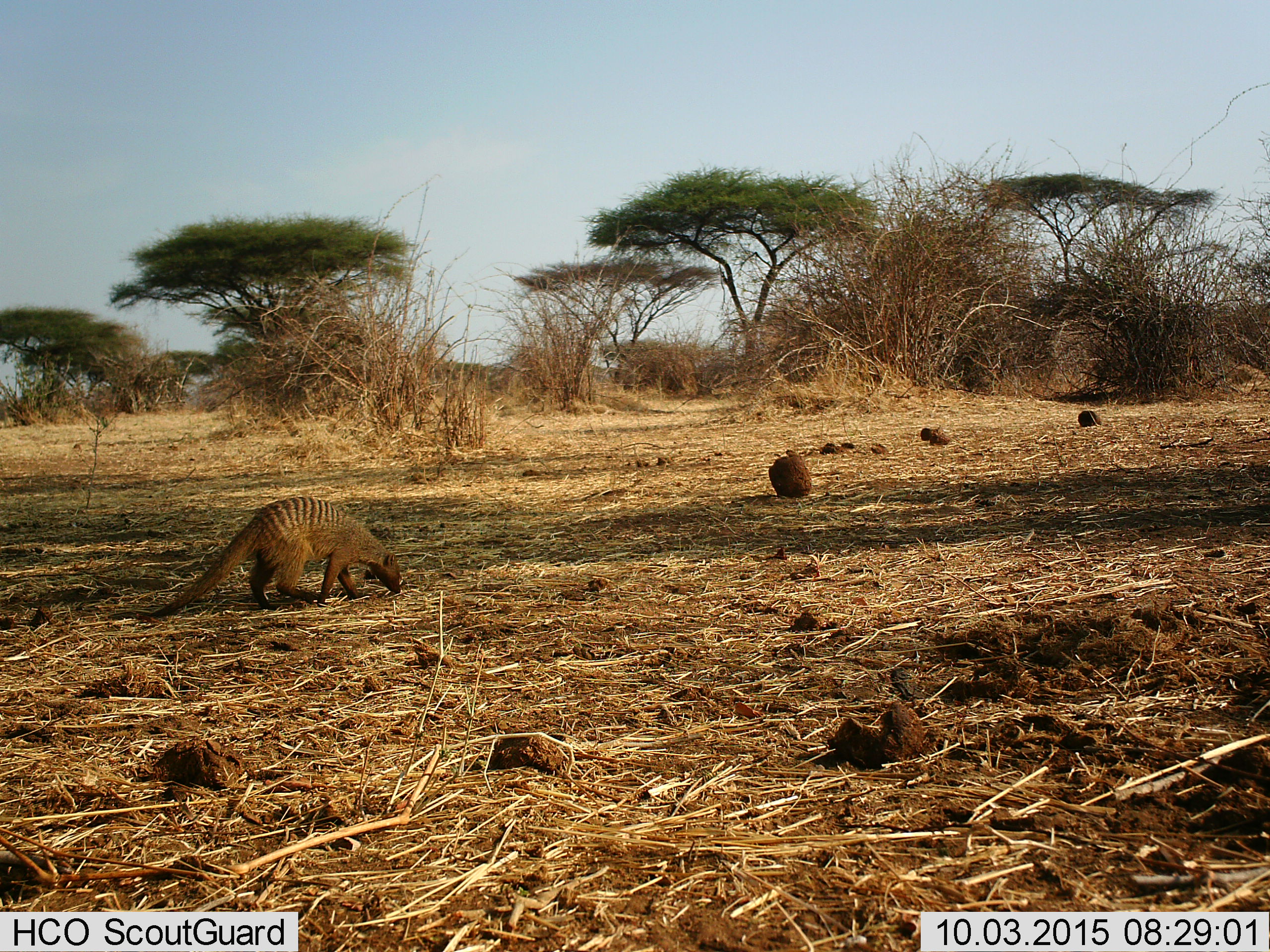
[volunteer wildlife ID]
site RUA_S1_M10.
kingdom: Animalia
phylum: Chordata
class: Mammalia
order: Carnivora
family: Herpestidae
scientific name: Herpestidae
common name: mongoose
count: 1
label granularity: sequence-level